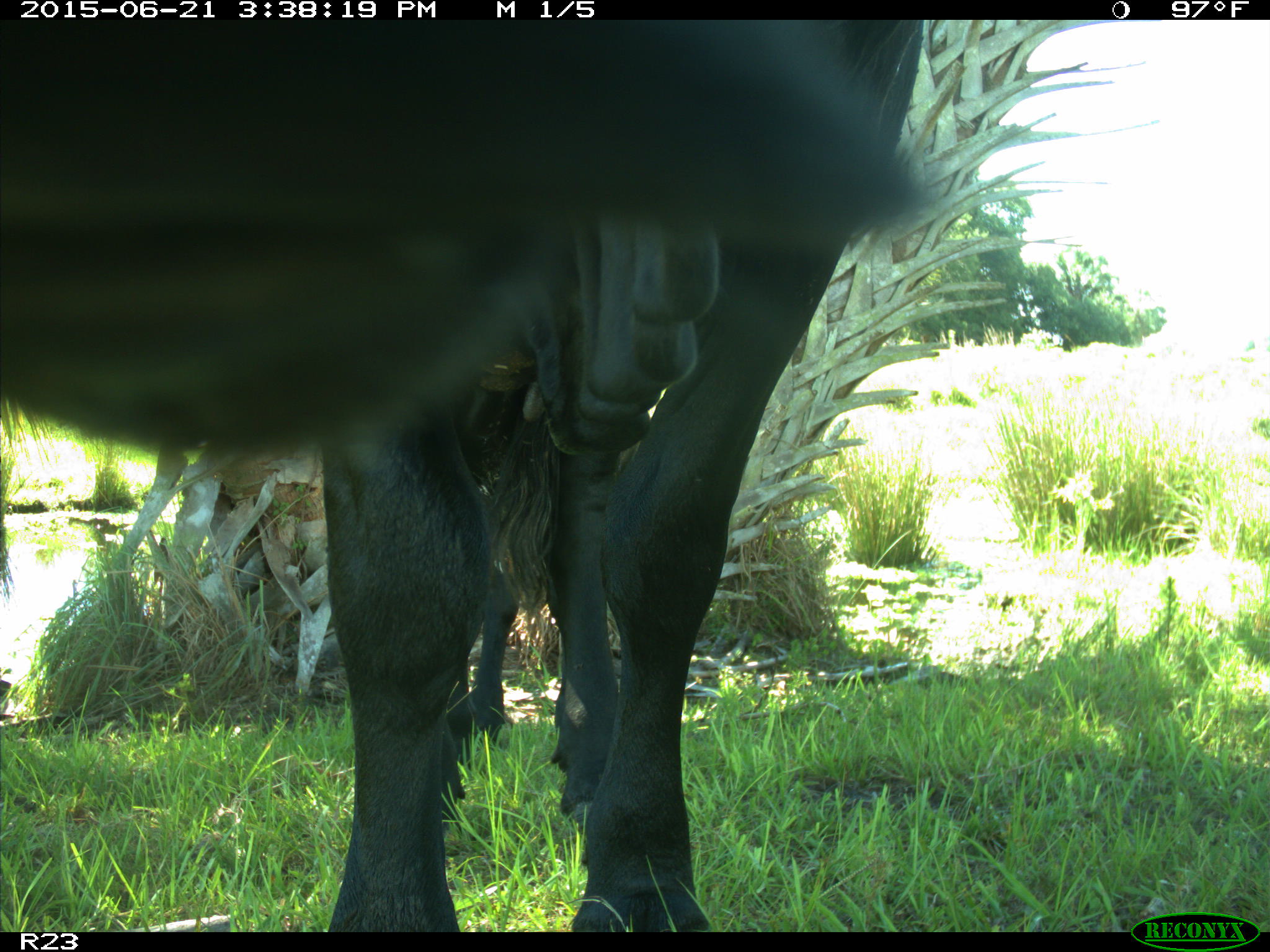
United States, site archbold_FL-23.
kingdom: Animalia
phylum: Chordata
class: Mammalia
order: Artiodactyla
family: Bovidae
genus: Bos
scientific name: Bos taurus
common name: domestic cow